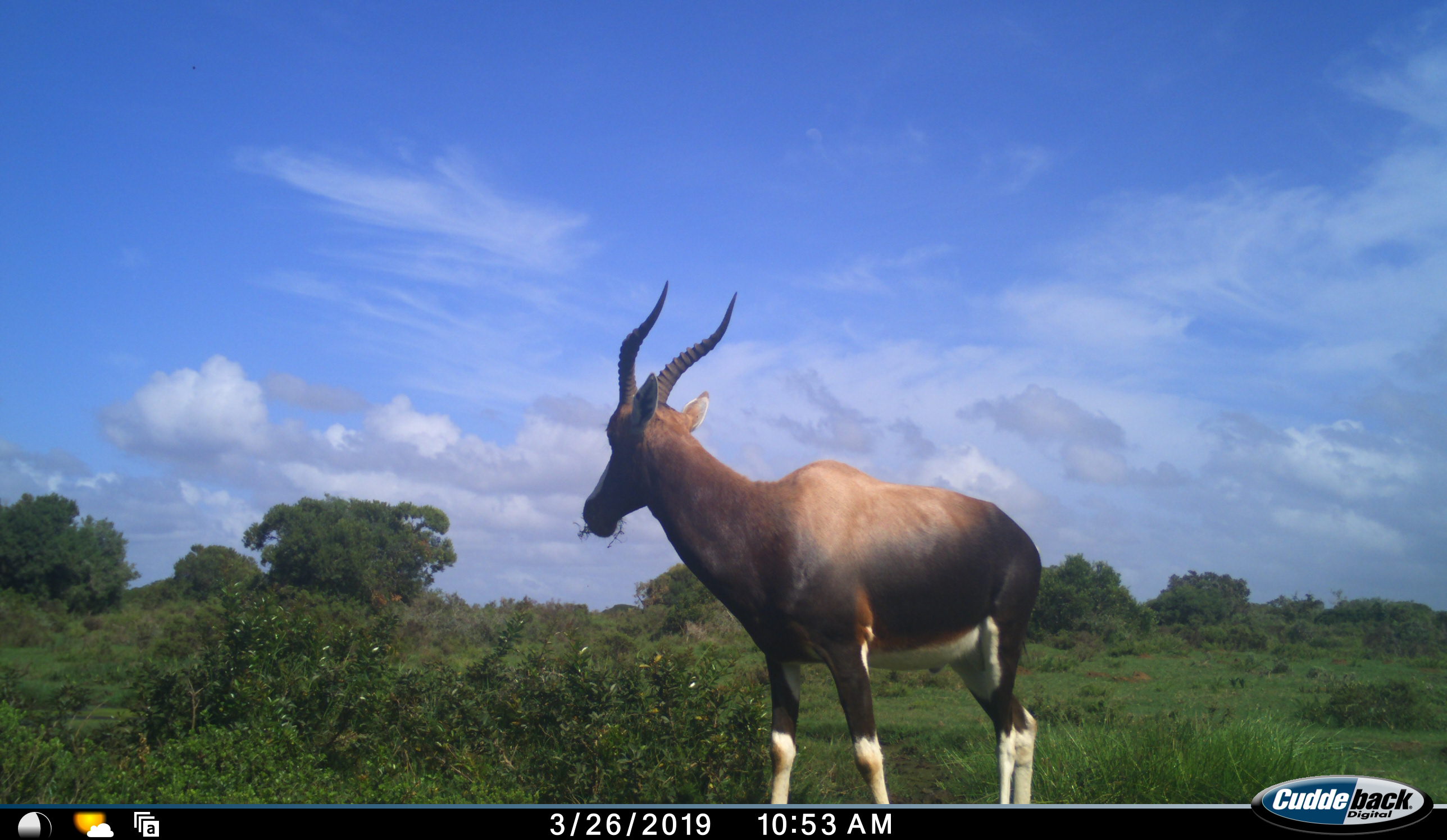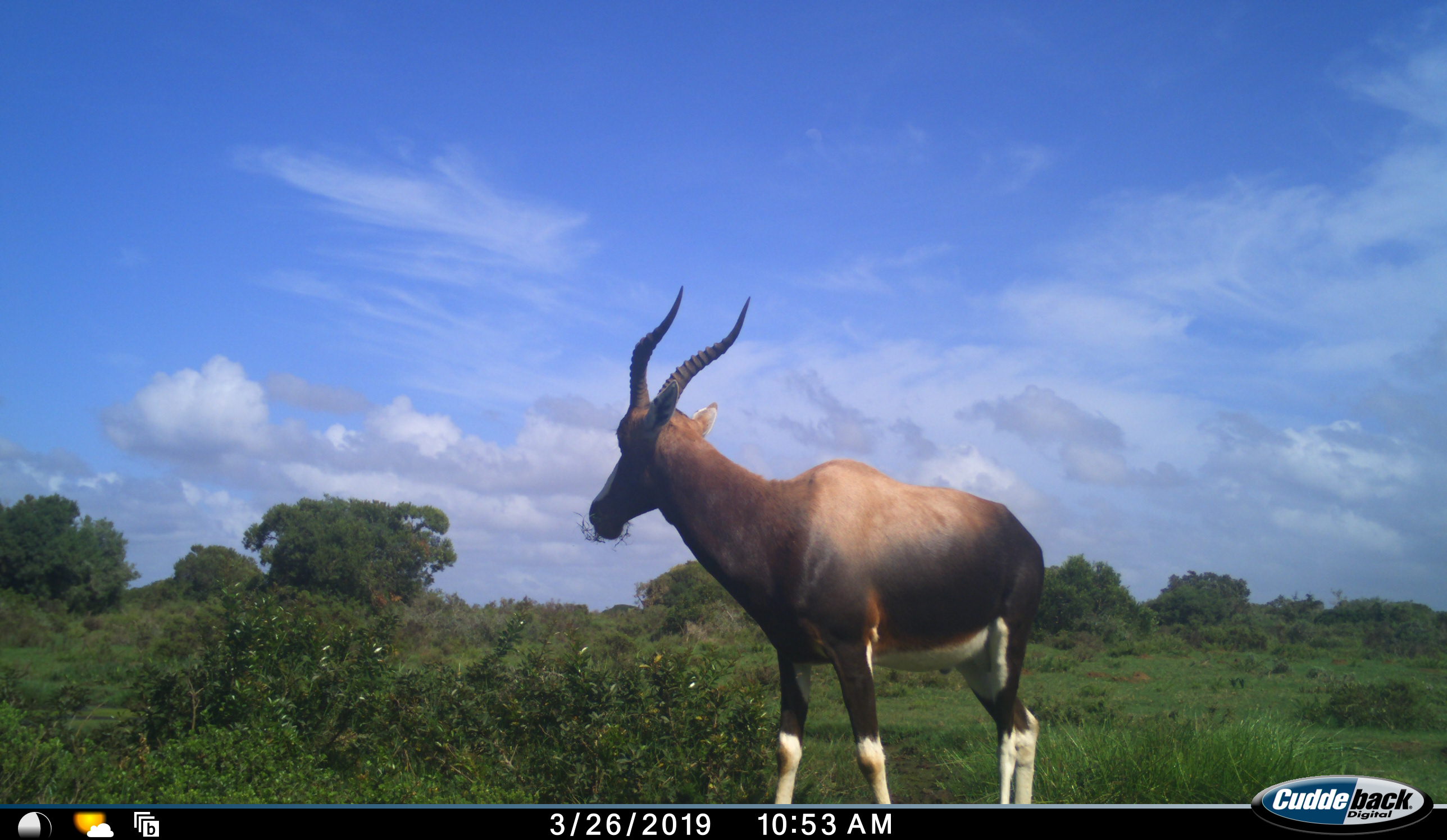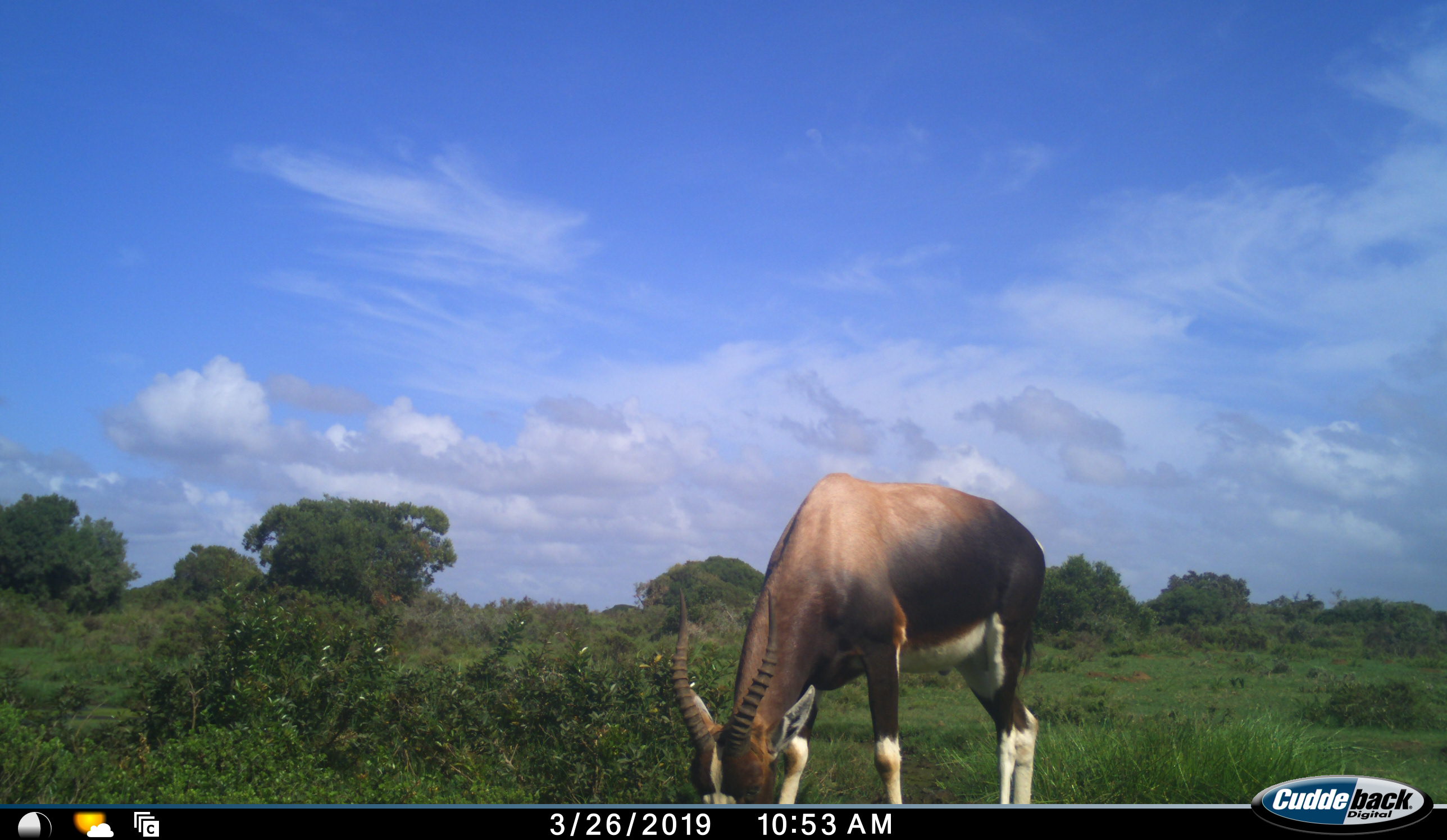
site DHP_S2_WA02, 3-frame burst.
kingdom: Animalia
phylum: Chordata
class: Mammalia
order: Artiodactyla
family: Bovidae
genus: Damaliscus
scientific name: Damaliscus pygargus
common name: bontebok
Bontebok (Damaliscus pygargus), count 1. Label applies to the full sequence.